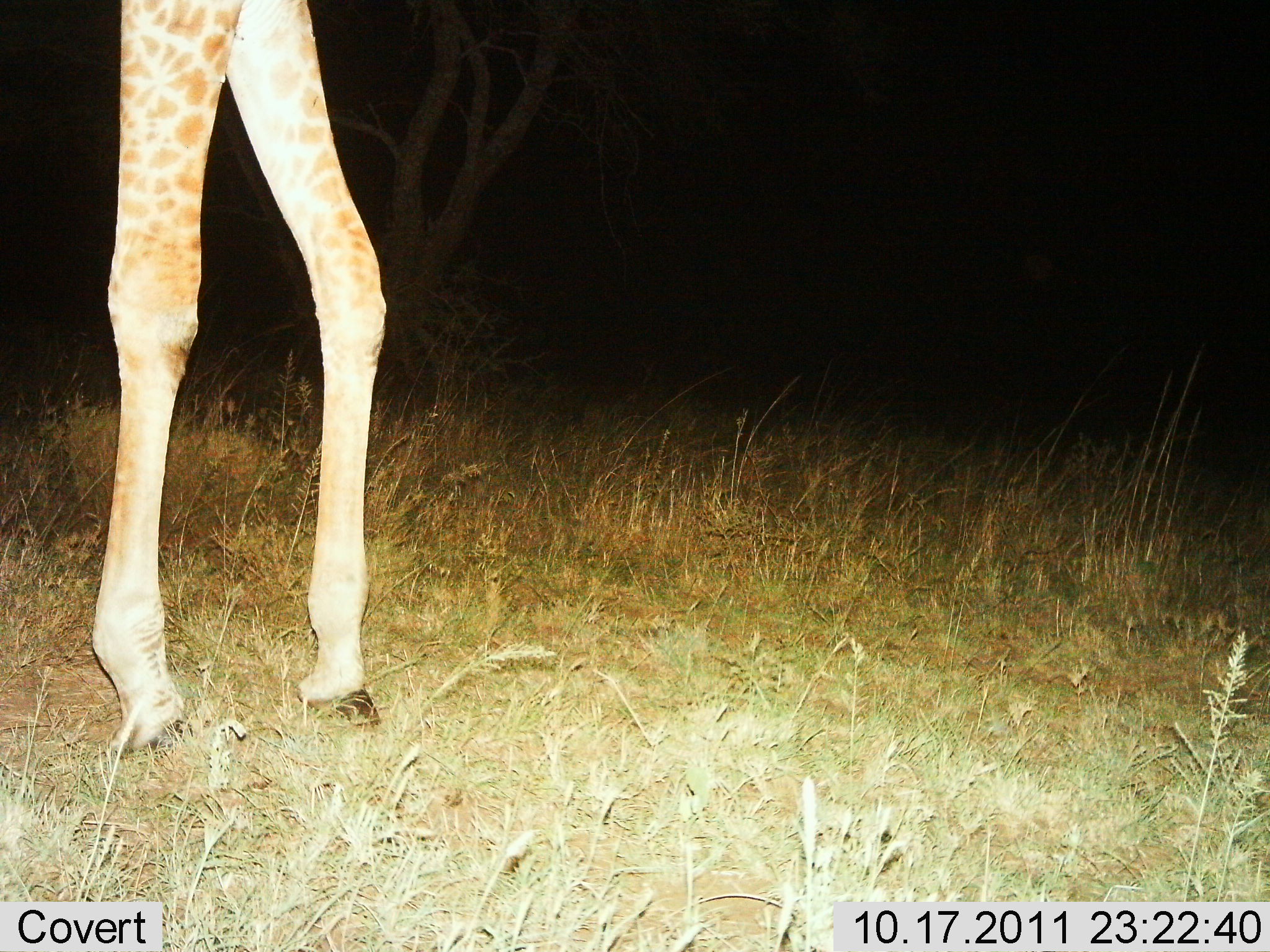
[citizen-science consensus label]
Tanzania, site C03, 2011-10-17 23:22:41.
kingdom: Animalia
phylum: Chordata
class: Mammalia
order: Artiodactyla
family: Giraffidae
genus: Giraffa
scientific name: Giraffa camelopardalis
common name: giraffe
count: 1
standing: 81%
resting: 0%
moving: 19%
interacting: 0%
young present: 0%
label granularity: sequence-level